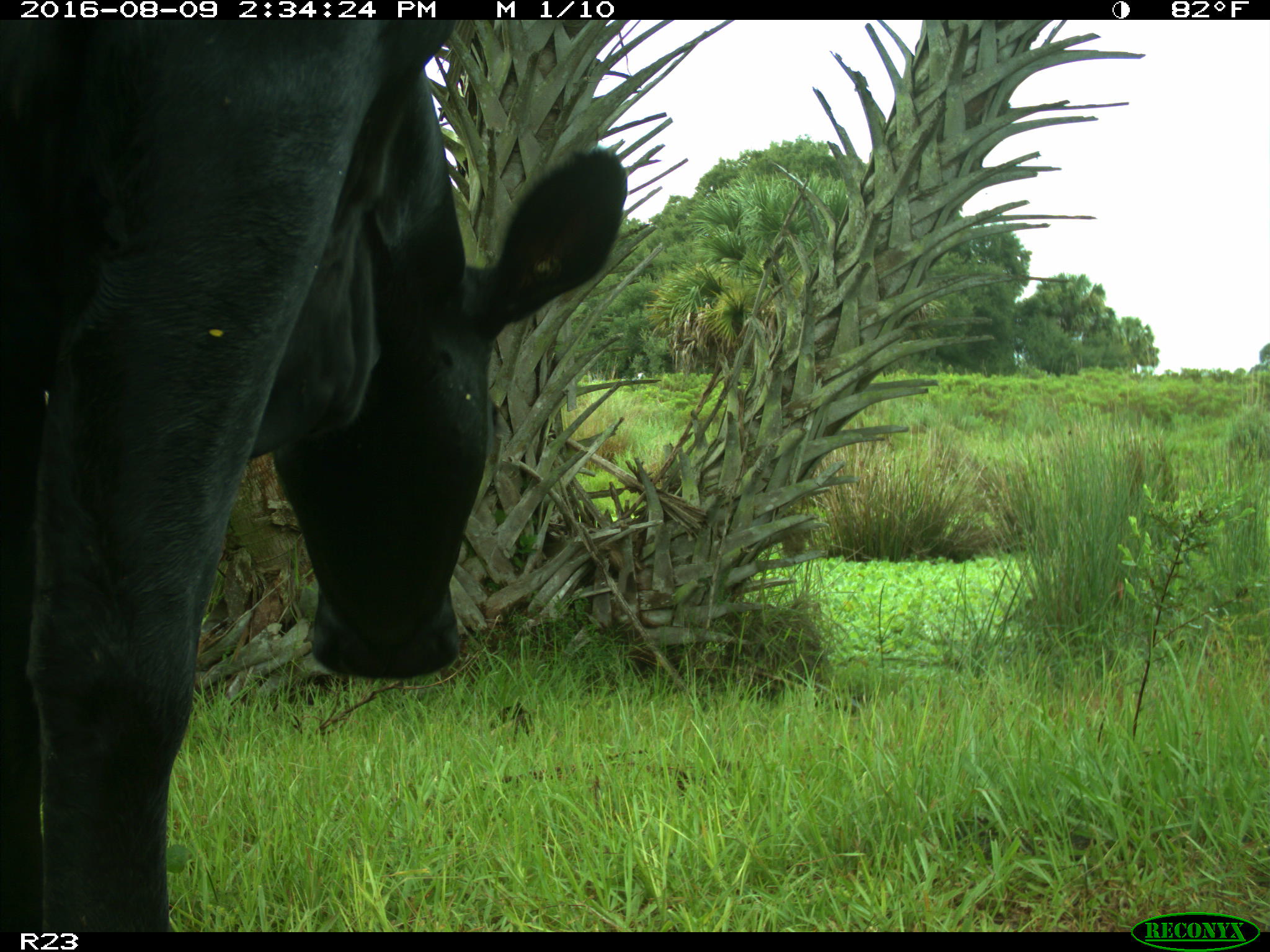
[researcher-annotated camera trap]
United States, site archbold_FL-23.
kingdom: Animalia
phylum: Chordata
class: Mammalia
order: Artiodactyla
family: Bovidae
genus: Bos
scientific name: Bos taurus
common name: domestic cow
Bos taurus (domestic cow).